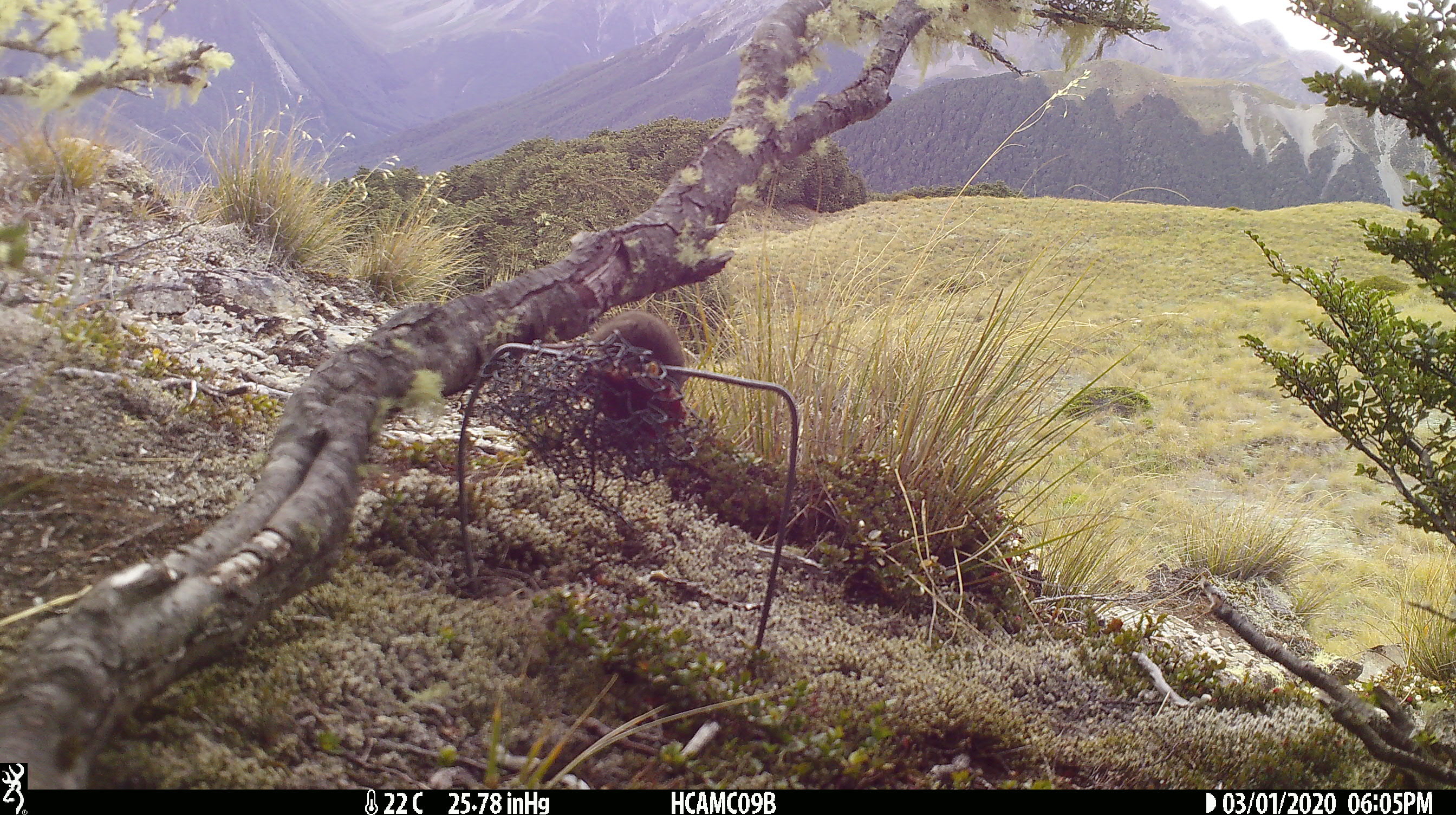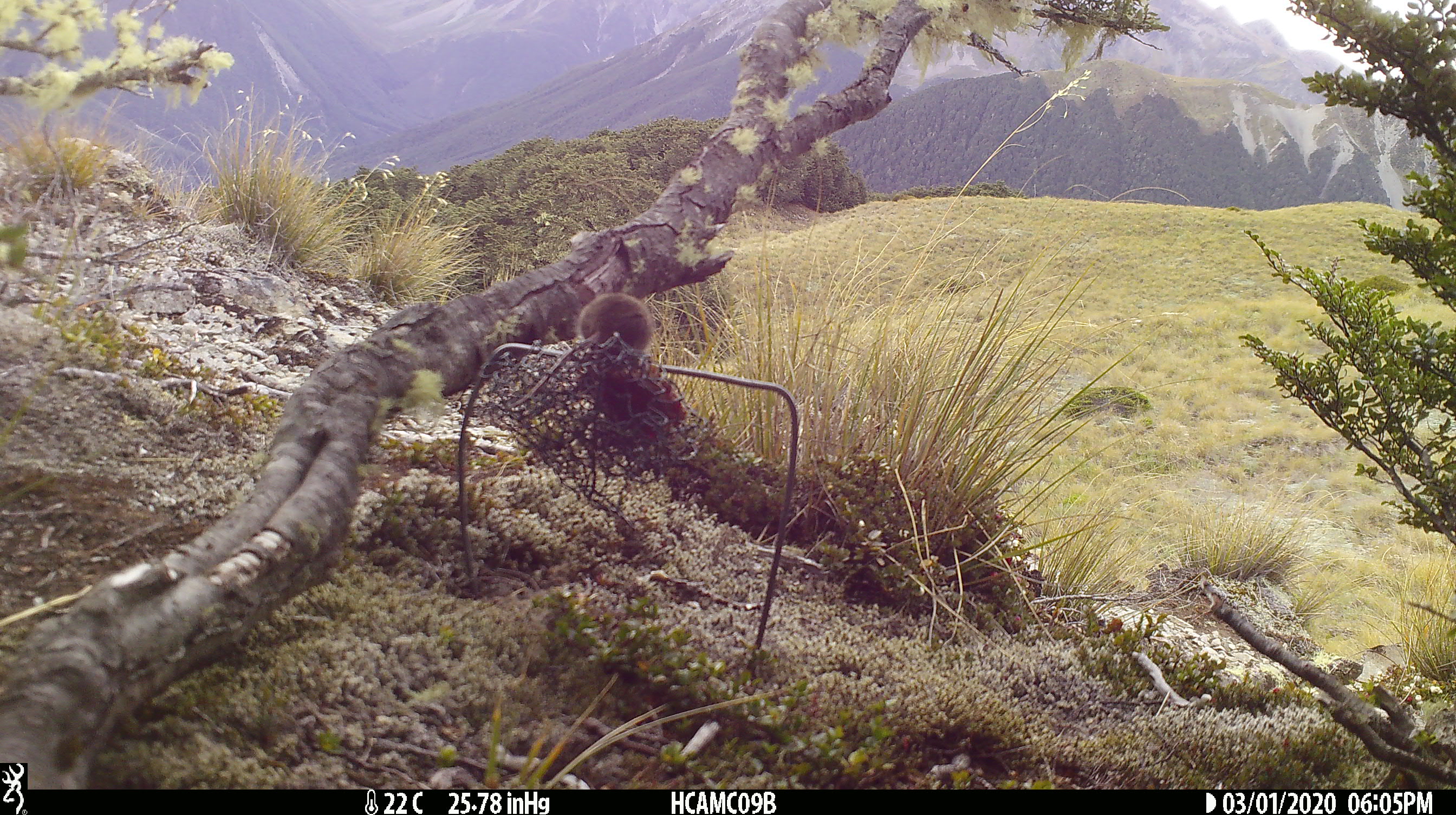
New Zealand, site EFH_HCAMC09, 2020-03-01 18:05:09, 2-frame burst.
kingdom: Animalia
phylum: Chordata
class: Mammalia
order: Rodentia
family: Muridae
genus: Mus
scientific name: Mus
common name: mouse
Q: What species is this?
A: Mouse (Mus).